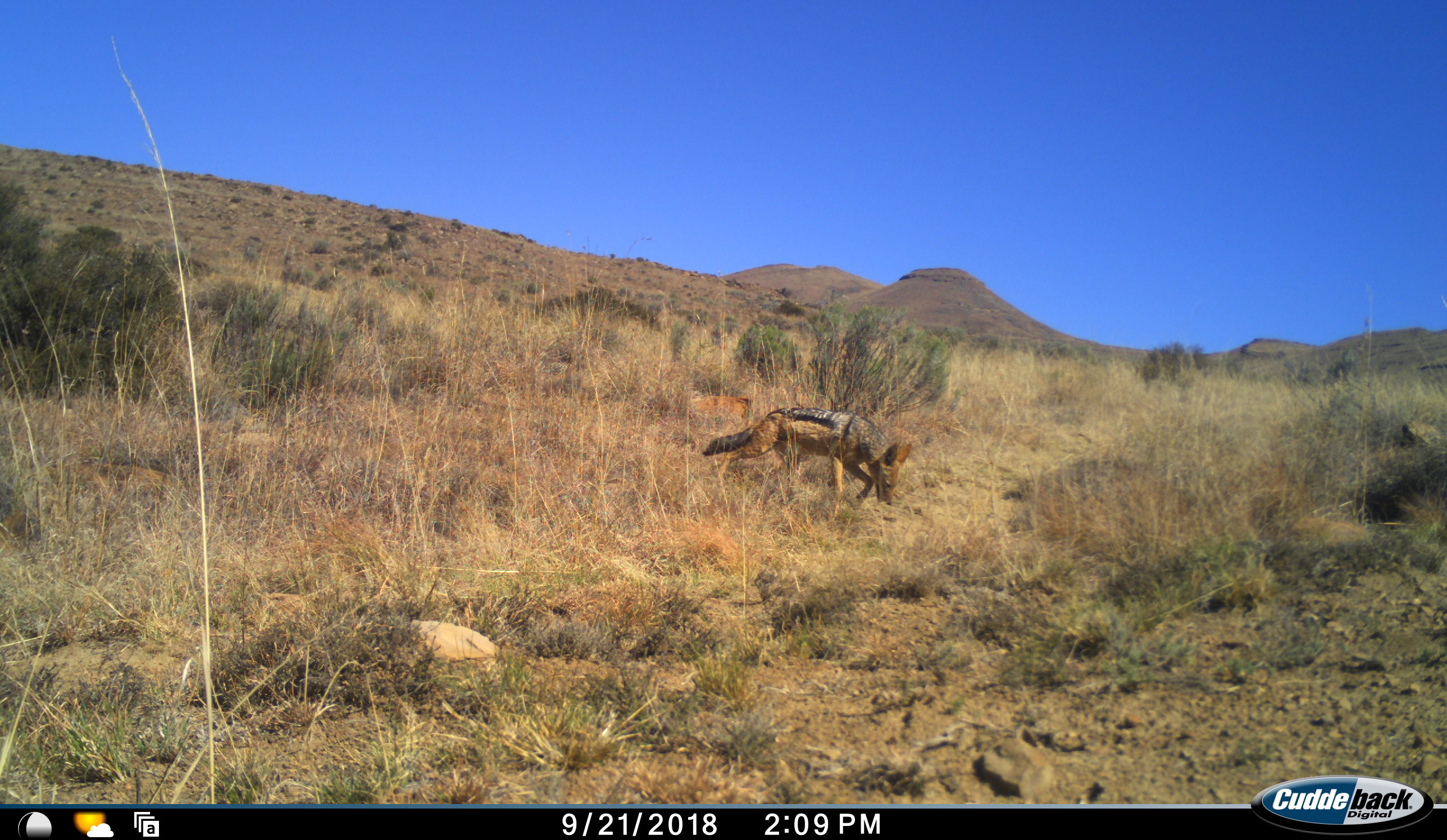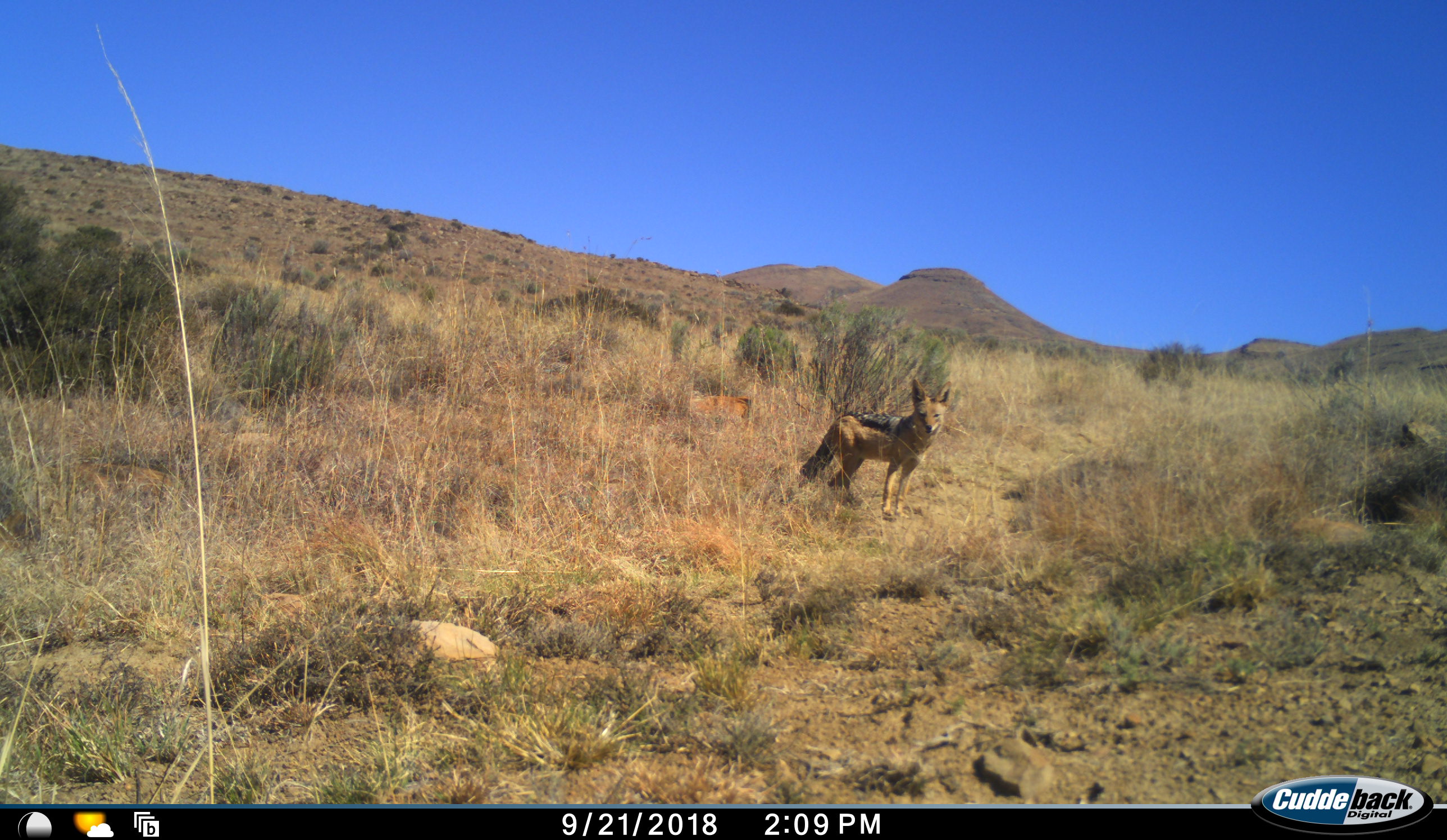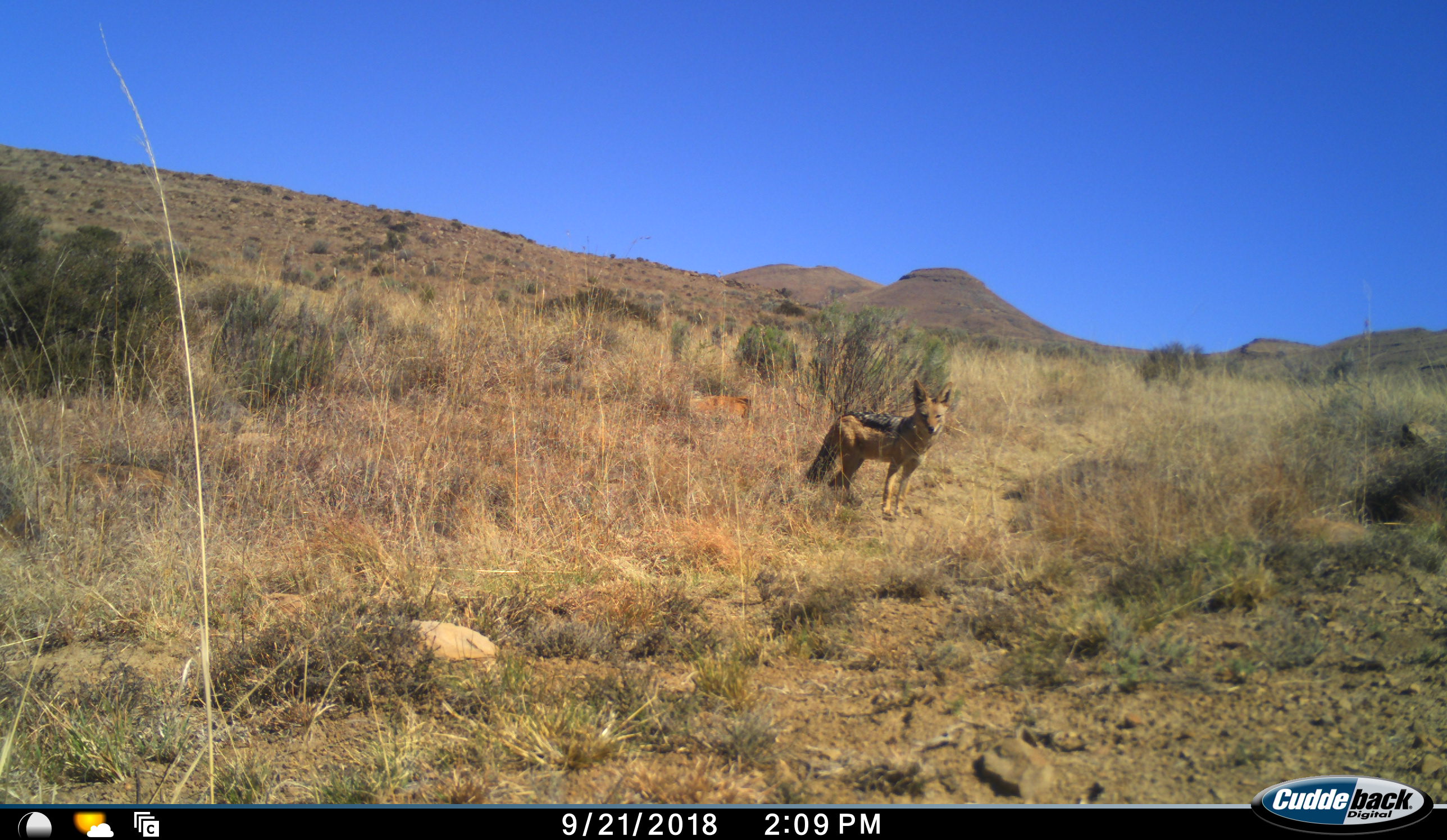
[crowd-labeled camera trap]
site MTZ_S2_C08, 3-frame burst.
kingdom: Animalia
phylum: Chordata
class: Mammalia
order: Carnivora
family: Canidae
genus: Lupulella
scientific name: Lupulella mesomelas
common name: black-backed jackal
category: jackalblackbacked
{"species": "jackalblackbacked (black-backed jackal) (Lupulella mesomelas)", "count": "1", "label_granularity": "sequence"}